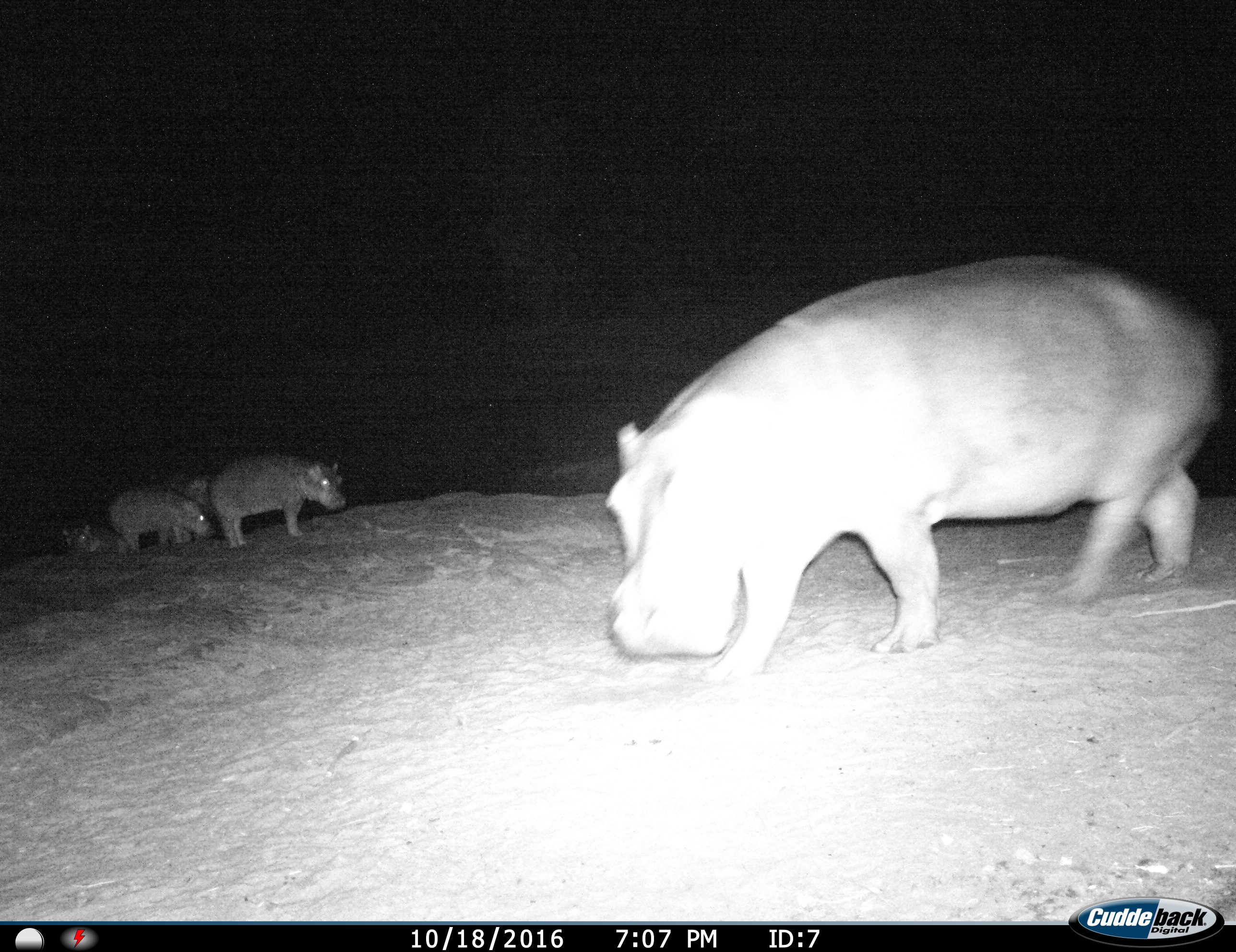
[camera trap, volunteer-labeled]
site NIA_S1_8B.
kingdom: Animalia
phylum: Chordata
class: Mammalia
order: Artiodactyla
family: Hippopotamidae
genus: Hippopotamus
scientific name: Hippopotamus amphibius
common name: hippopotamus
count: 5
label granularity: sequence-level